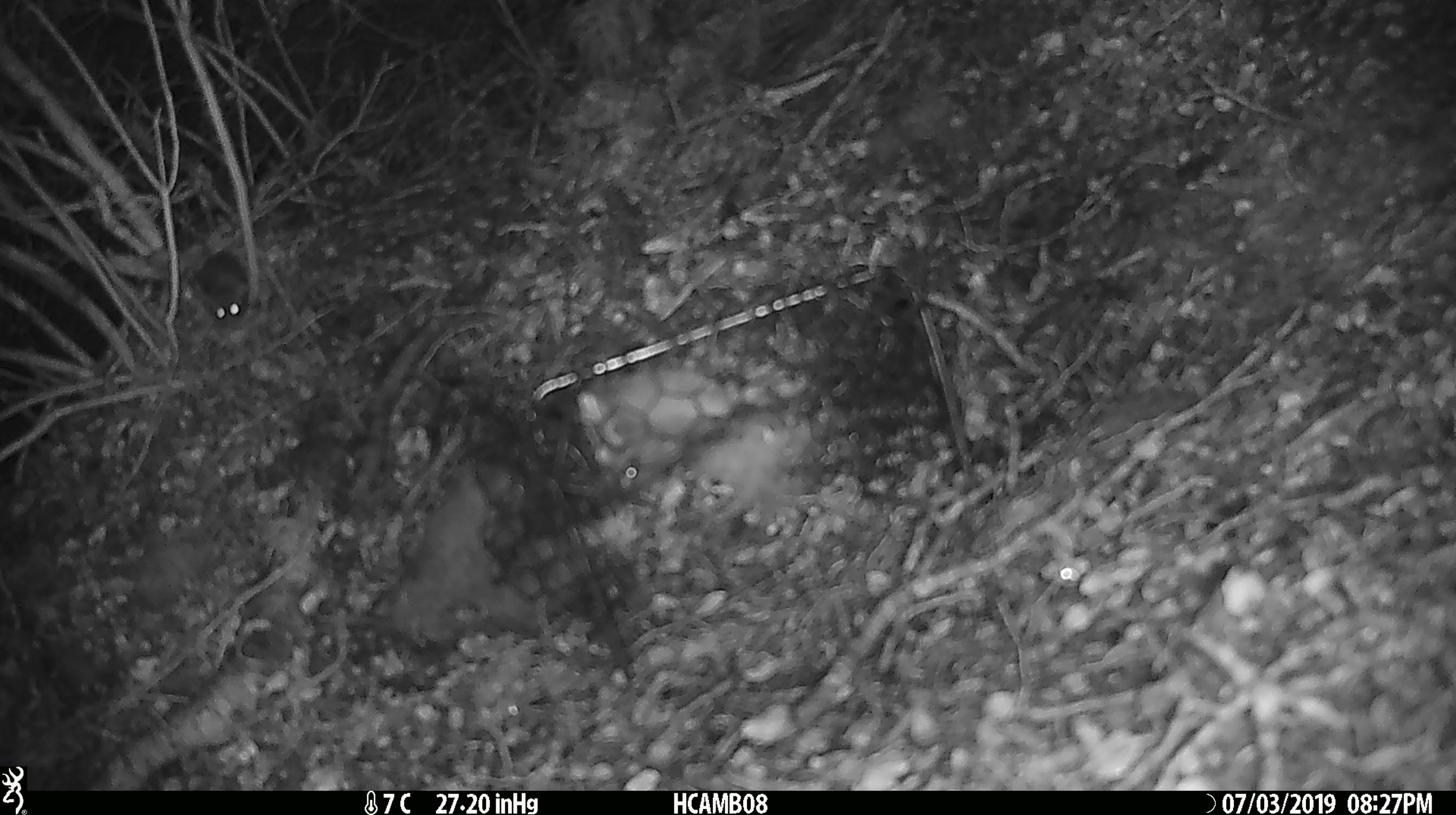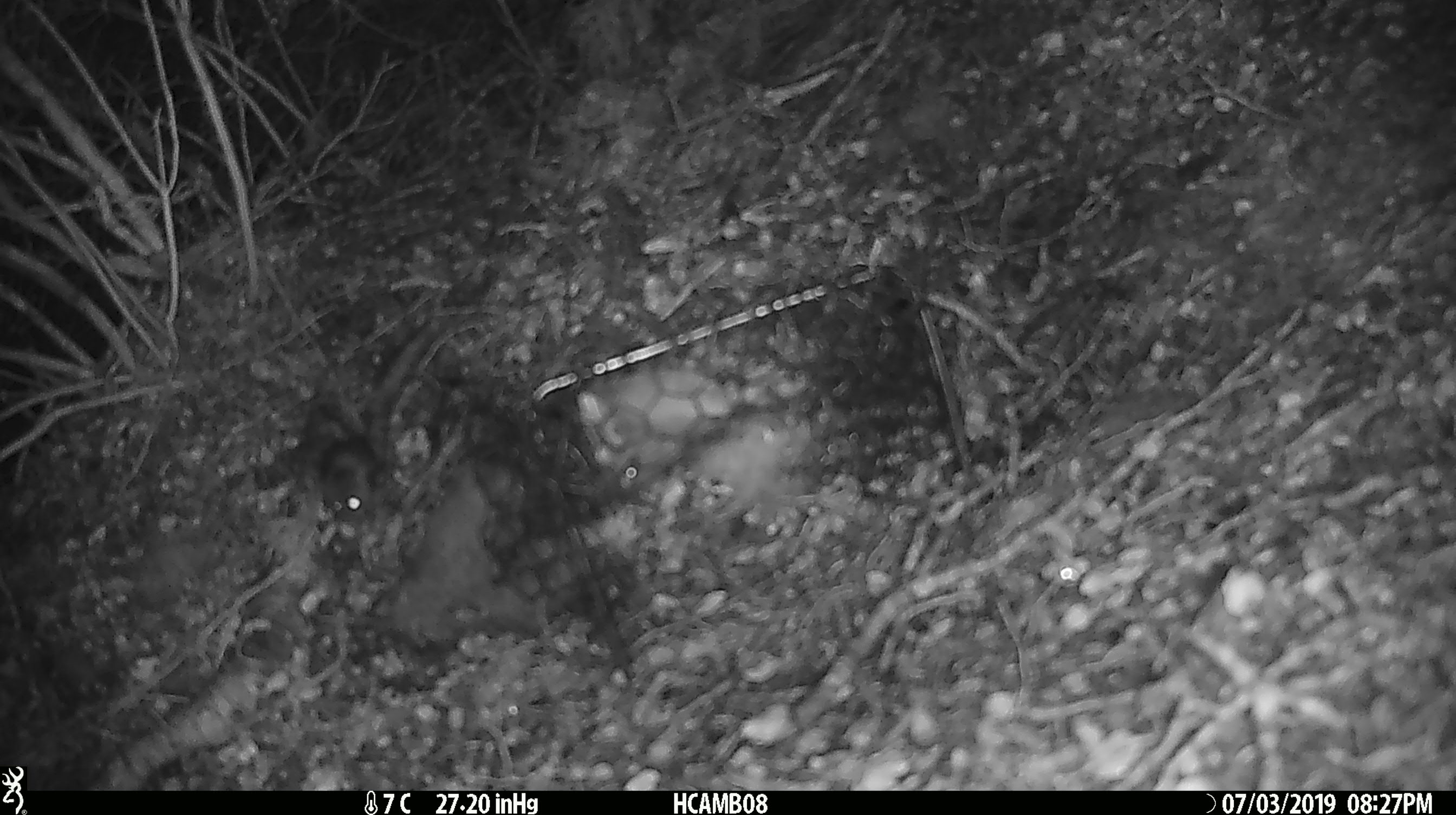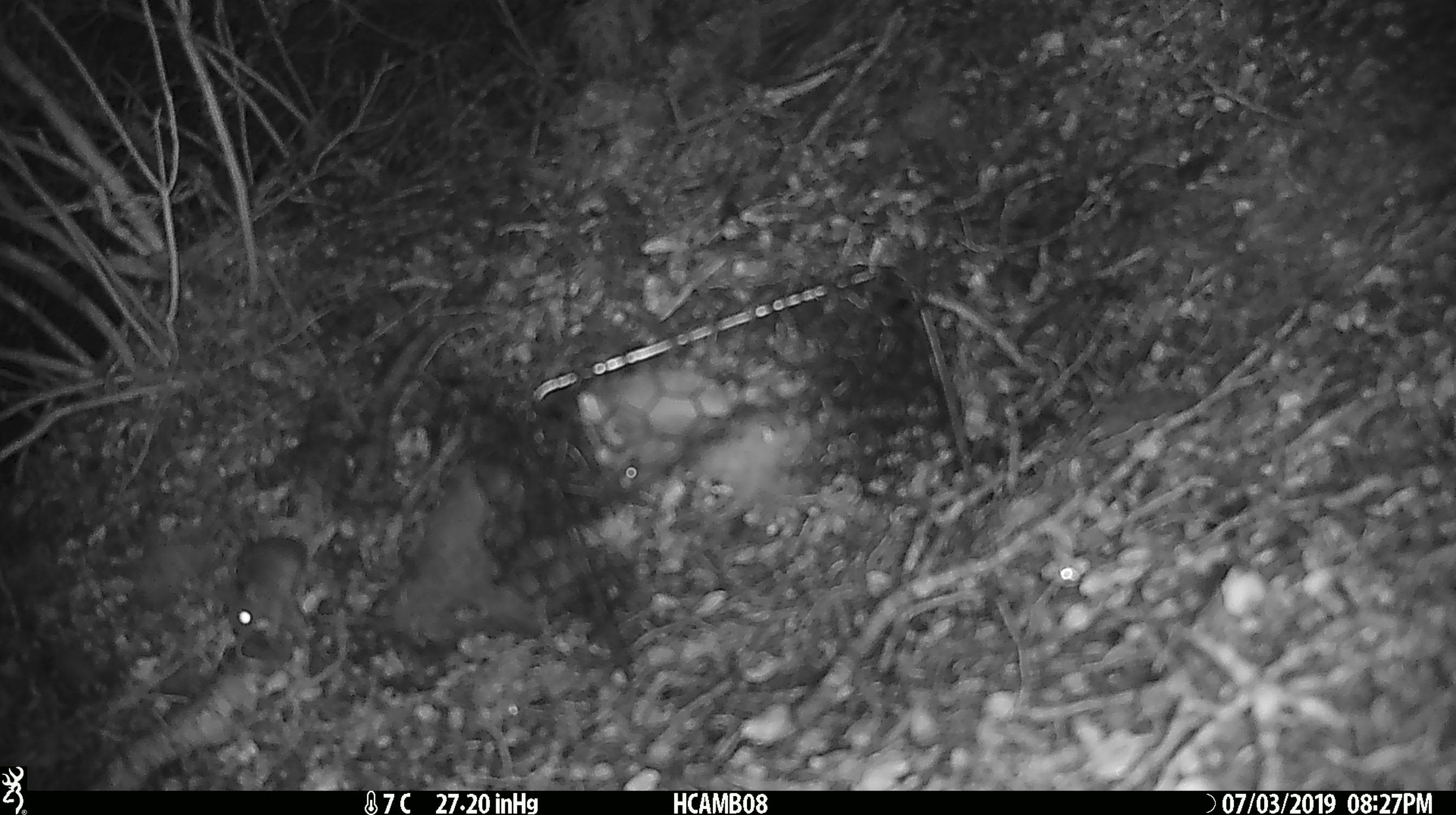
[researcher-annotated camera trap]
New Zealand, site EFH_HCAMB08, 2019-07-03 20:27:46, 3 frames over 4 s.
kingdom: Animalia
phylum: Chordata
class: Mammalia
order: Rodentia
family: Muridae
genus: Mus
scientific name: Mus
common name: mouse